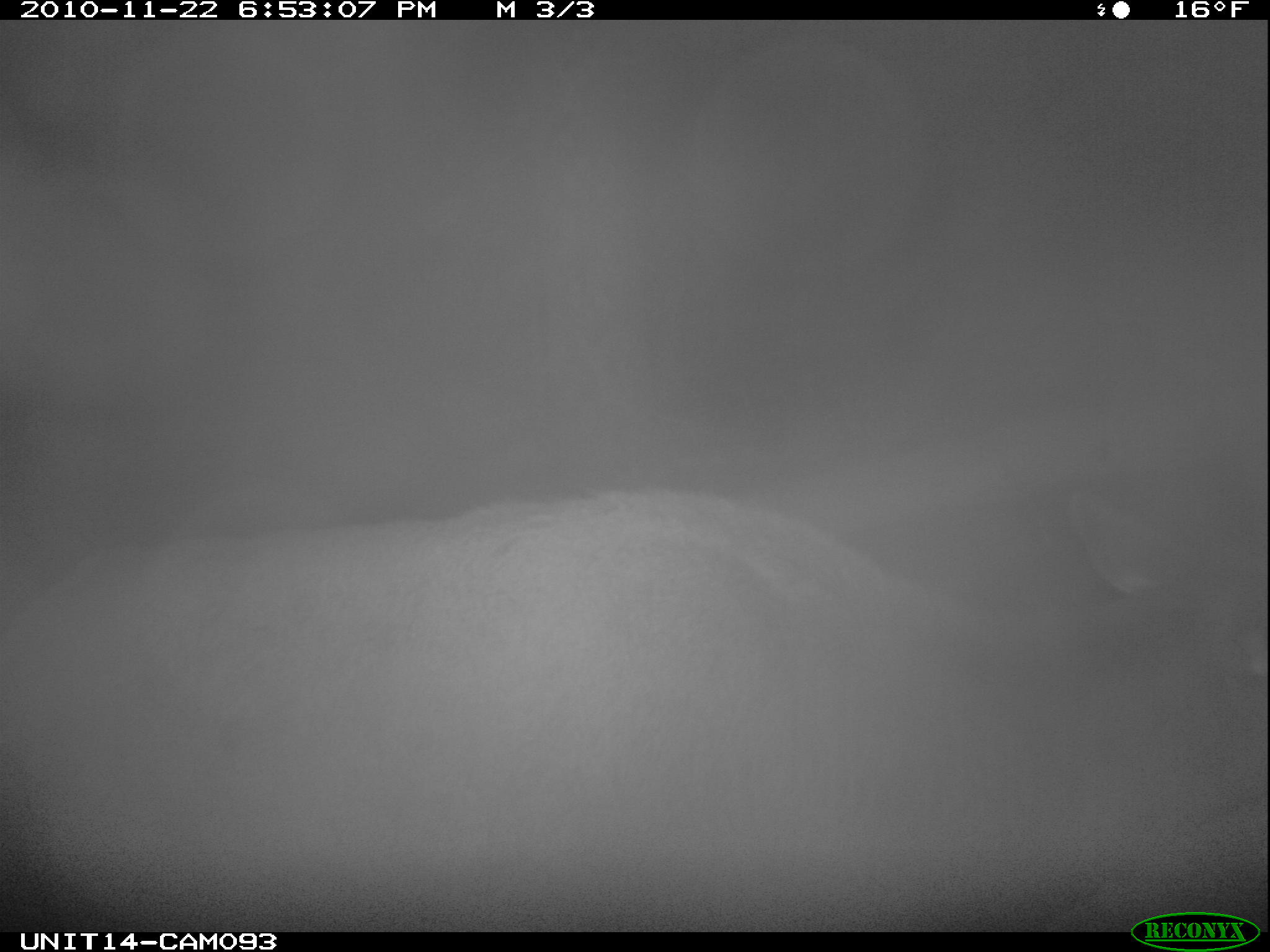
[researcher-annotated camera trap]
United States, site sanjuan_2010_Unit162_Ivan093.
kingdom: Animalia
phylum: Chordata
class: Mammalia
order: Artiodactyla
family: Cervidae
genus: Cervus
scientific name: Cervus elaphus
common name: red deer